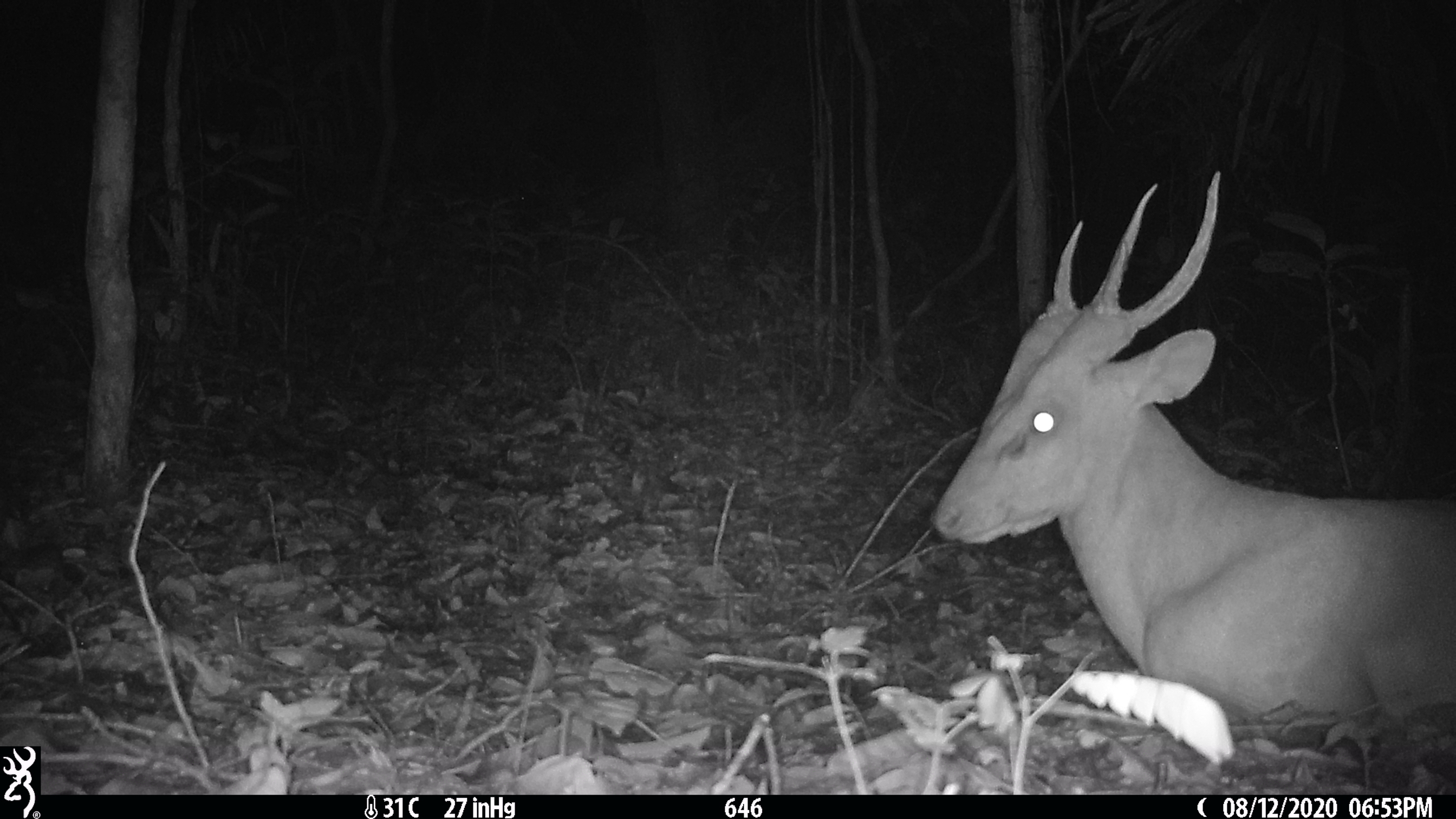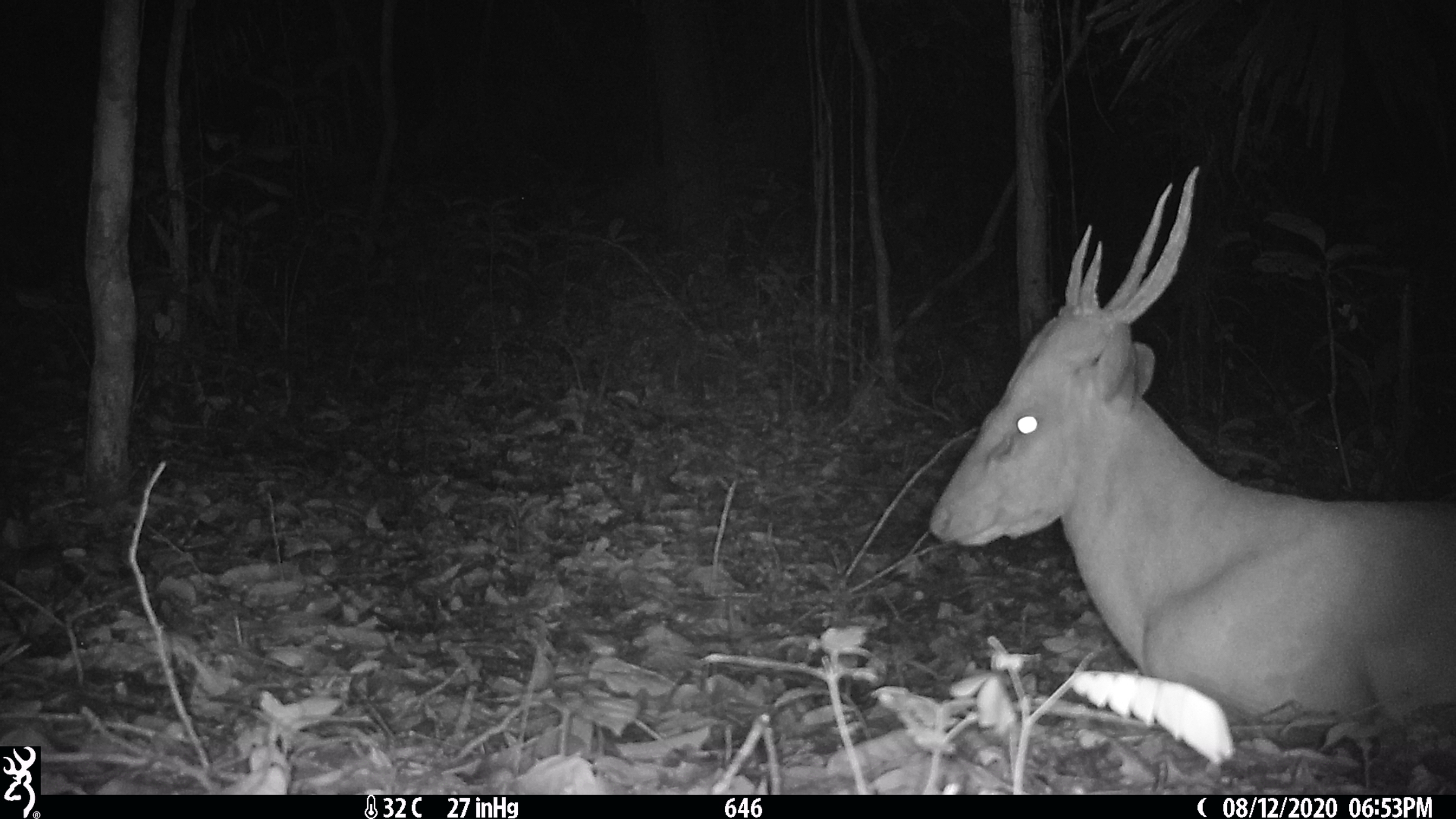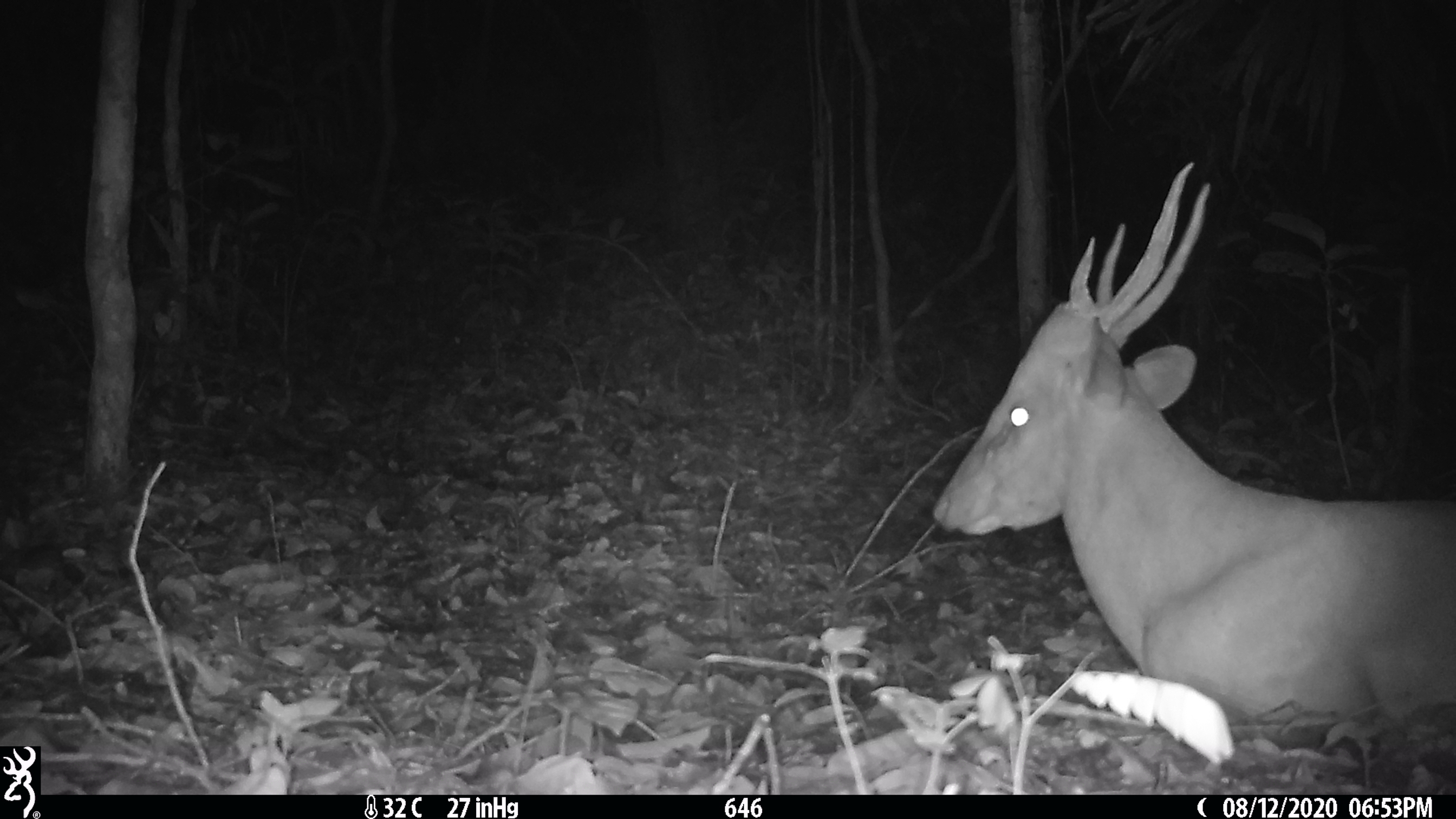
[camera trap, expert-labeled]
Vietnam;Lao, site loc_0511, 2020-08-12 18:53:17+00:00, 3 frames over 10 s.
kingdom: Animalia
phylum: Chordata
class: Mammalia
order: Artiodactyla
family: Cervidae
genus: Muntiacus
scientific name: Muntiacus vuquangensis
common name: large-antlered muntjac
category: large antlered muntjac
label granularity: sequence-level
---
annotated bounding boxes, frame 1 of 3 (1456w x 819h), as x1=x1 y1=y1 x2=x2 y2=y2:
large antlered muntjac: x1=925 y1=167 x2=1456 y2=735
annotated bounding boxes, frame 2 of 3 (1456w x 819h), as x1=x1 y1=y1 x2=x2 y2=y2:
large antlered muntjac: x1=925 y1=165 x2=1456 y2=735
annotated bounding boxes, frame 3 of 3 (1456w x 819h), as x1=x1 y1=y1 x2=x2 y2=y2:
large antlered muntjac: x1=928 y1=157 x2=1456 y2=728